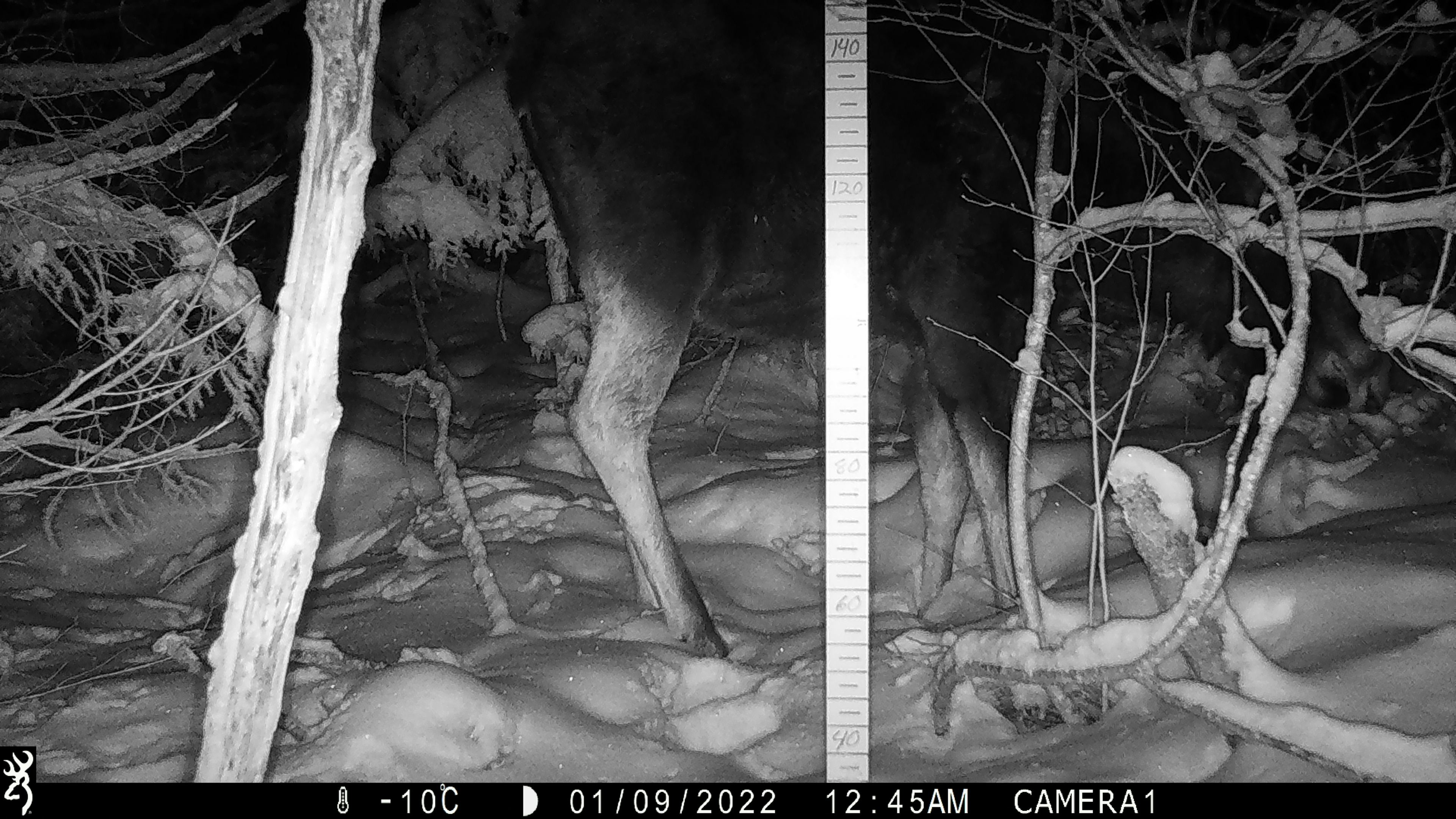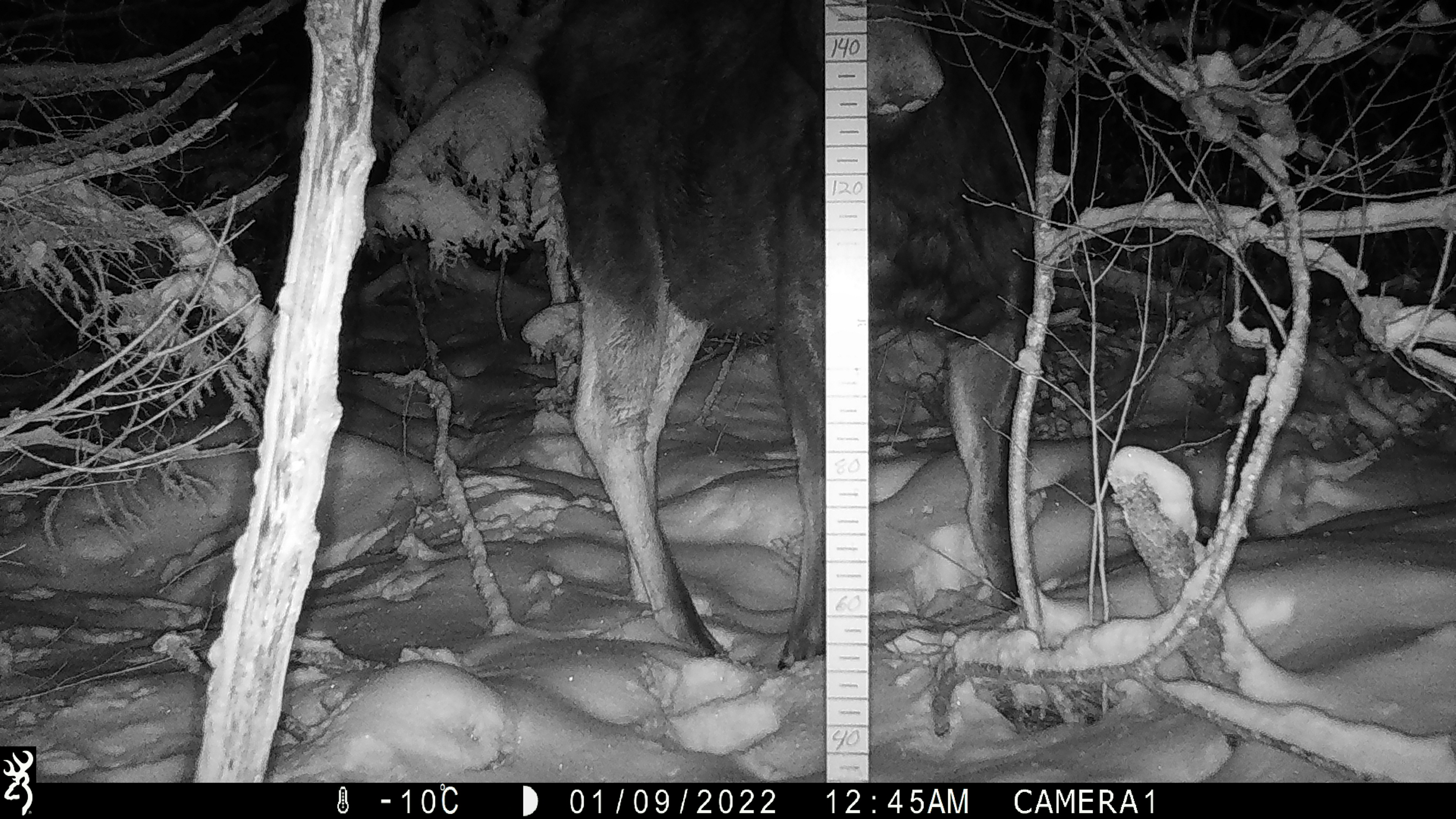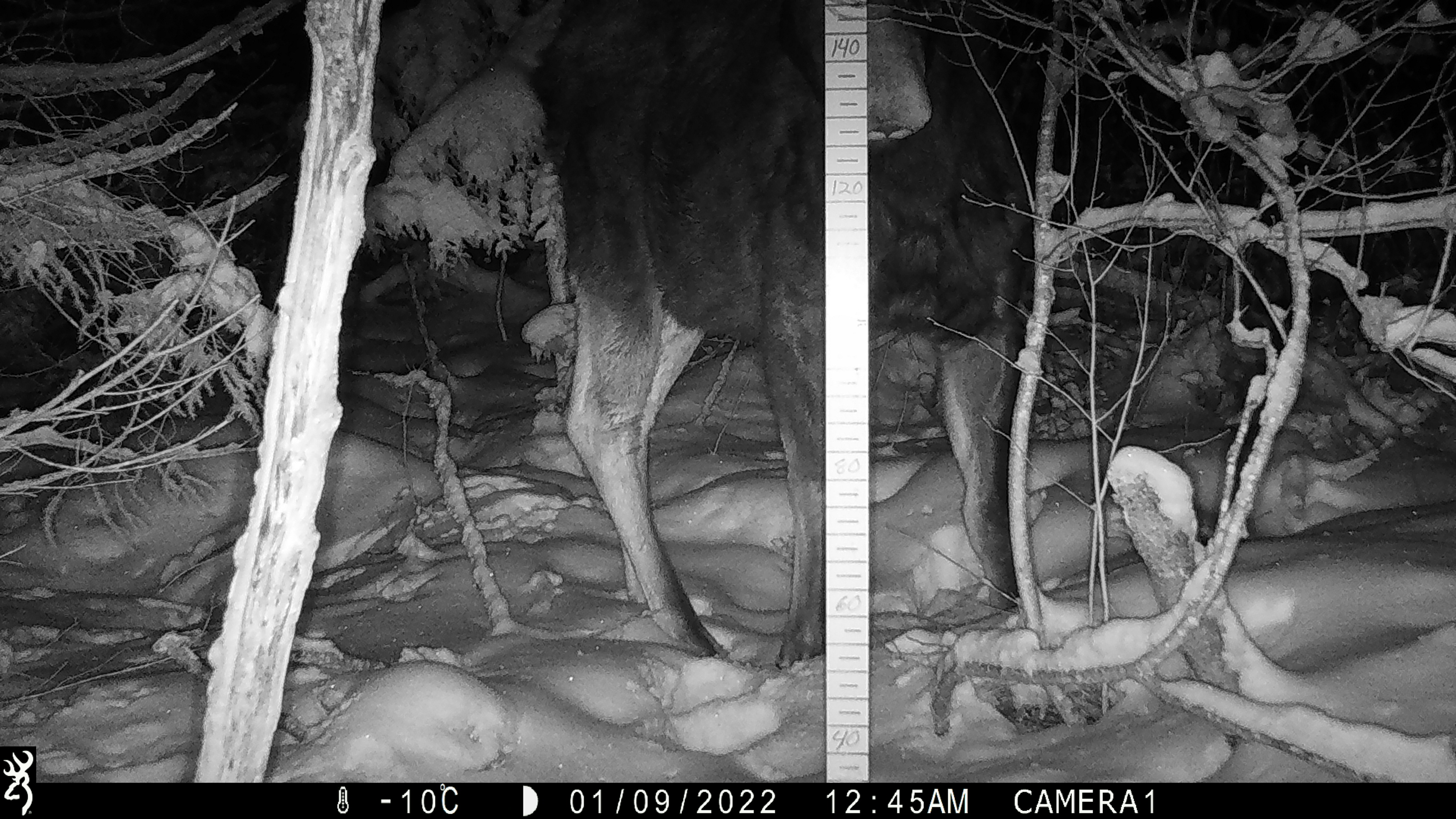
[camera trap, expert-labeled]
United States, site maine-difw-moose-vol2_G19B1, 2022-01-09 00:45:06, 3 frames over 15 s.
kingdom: Animalia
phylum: Chordata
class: Mammalia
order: Artiodactyla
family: Cervidae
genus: Alces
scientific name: Alces alces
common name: moose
Moose (Alces alces).